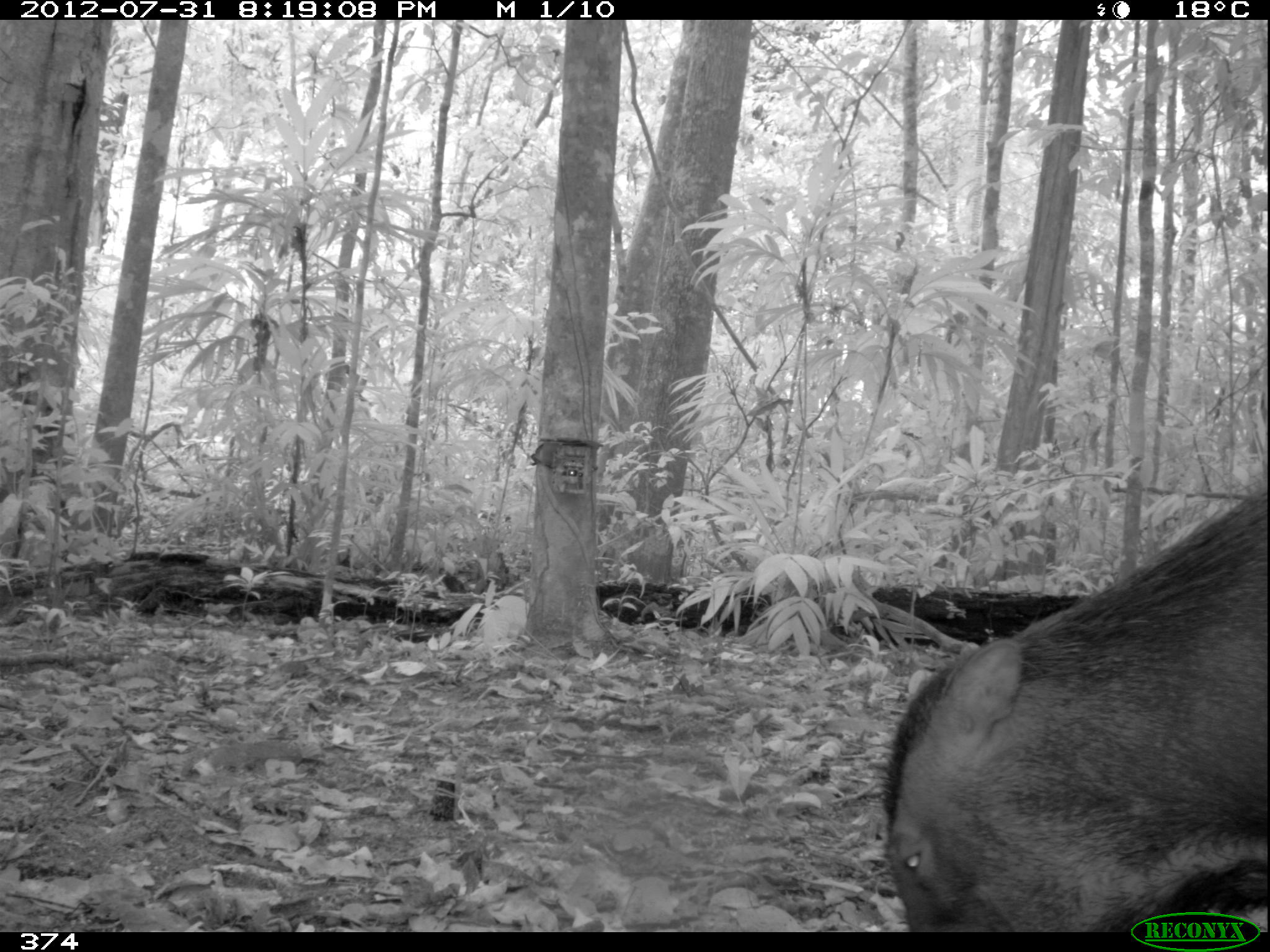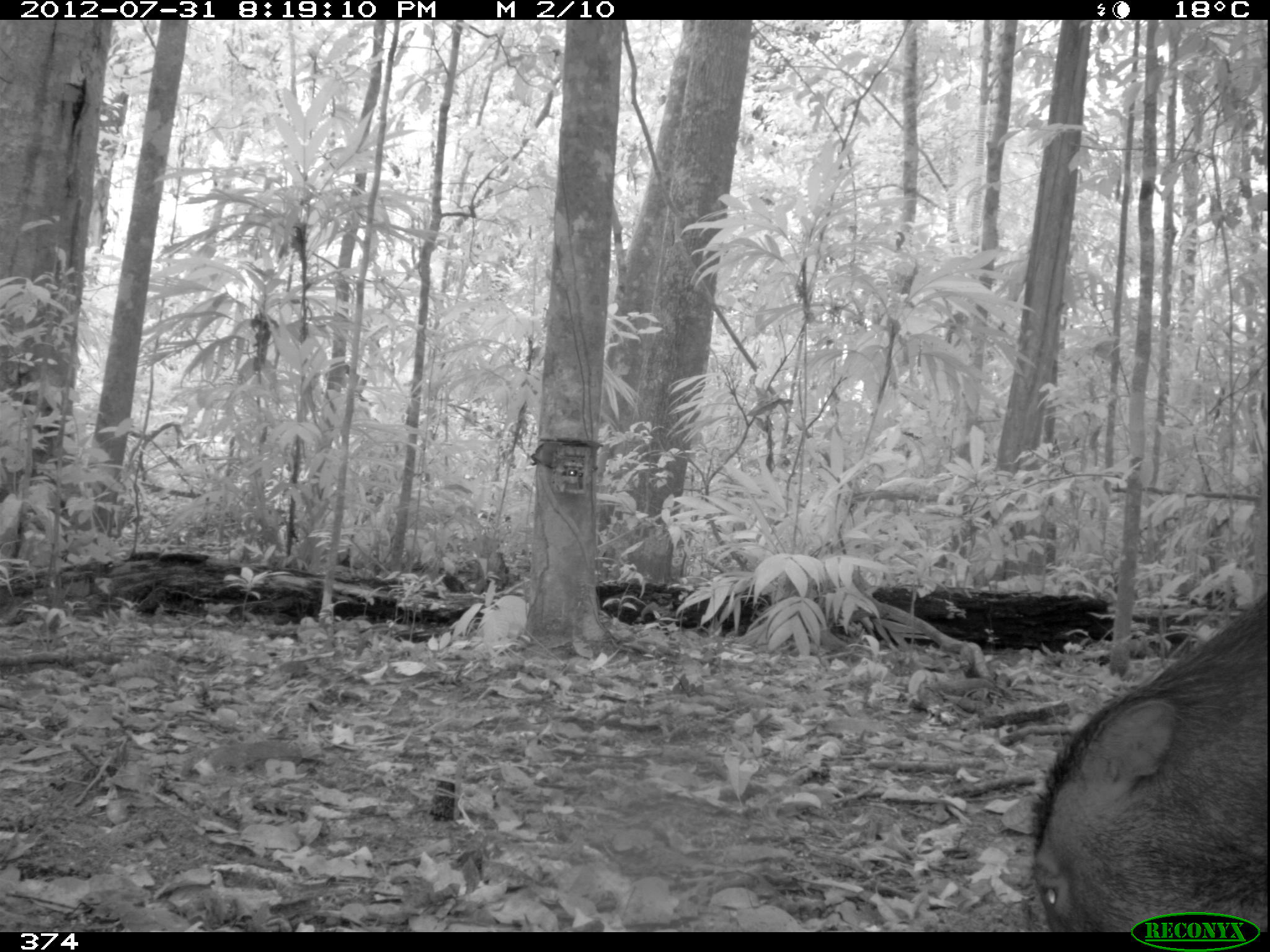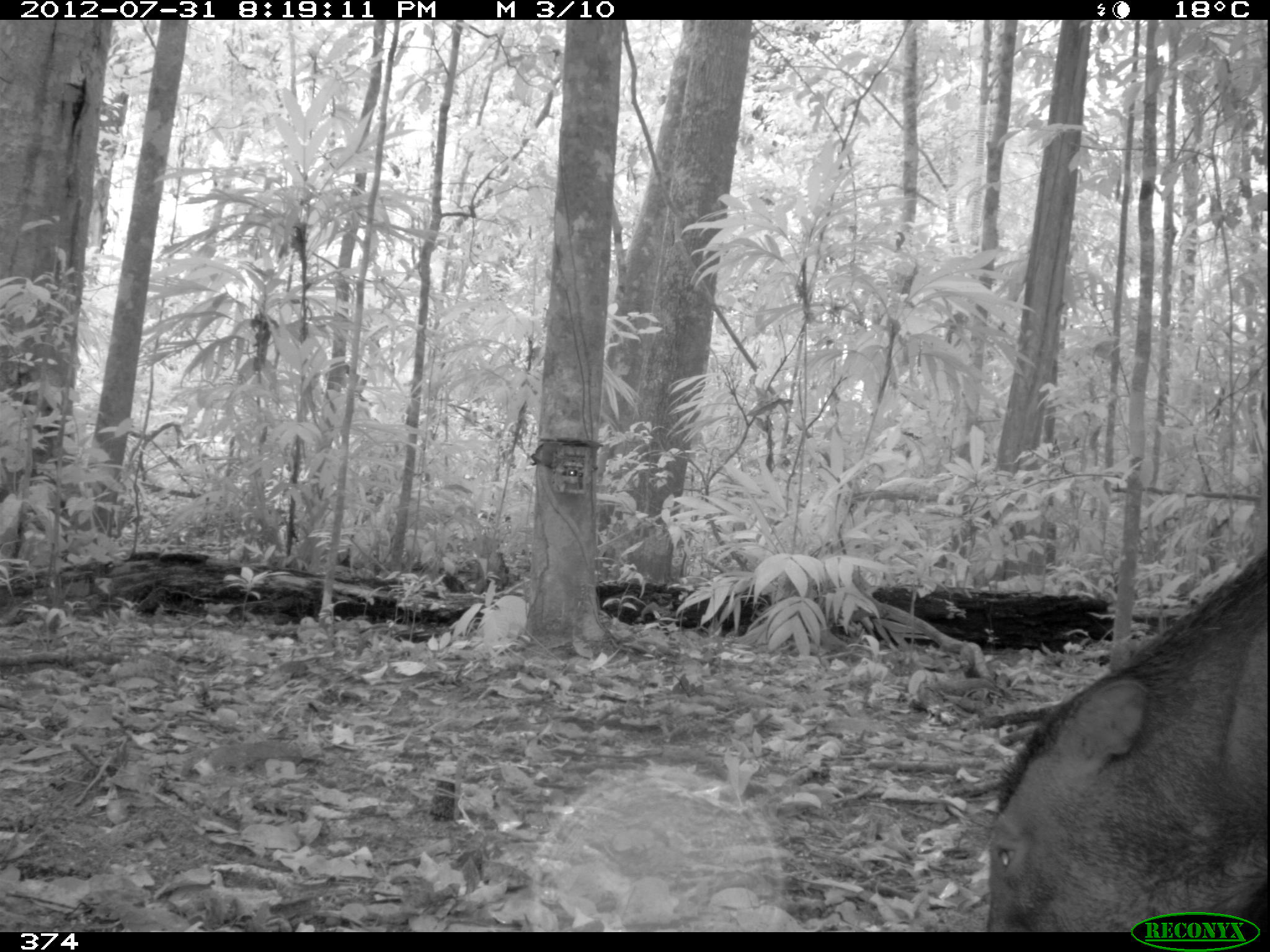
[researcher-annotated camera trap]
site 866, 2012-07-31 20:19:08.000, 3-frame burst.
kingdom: Animalia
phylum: Chordata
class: Mammalia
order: Artiodactyla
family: Tayassuidae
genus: Tayassu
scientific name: Tayassu pecari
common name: white-lipped peccary